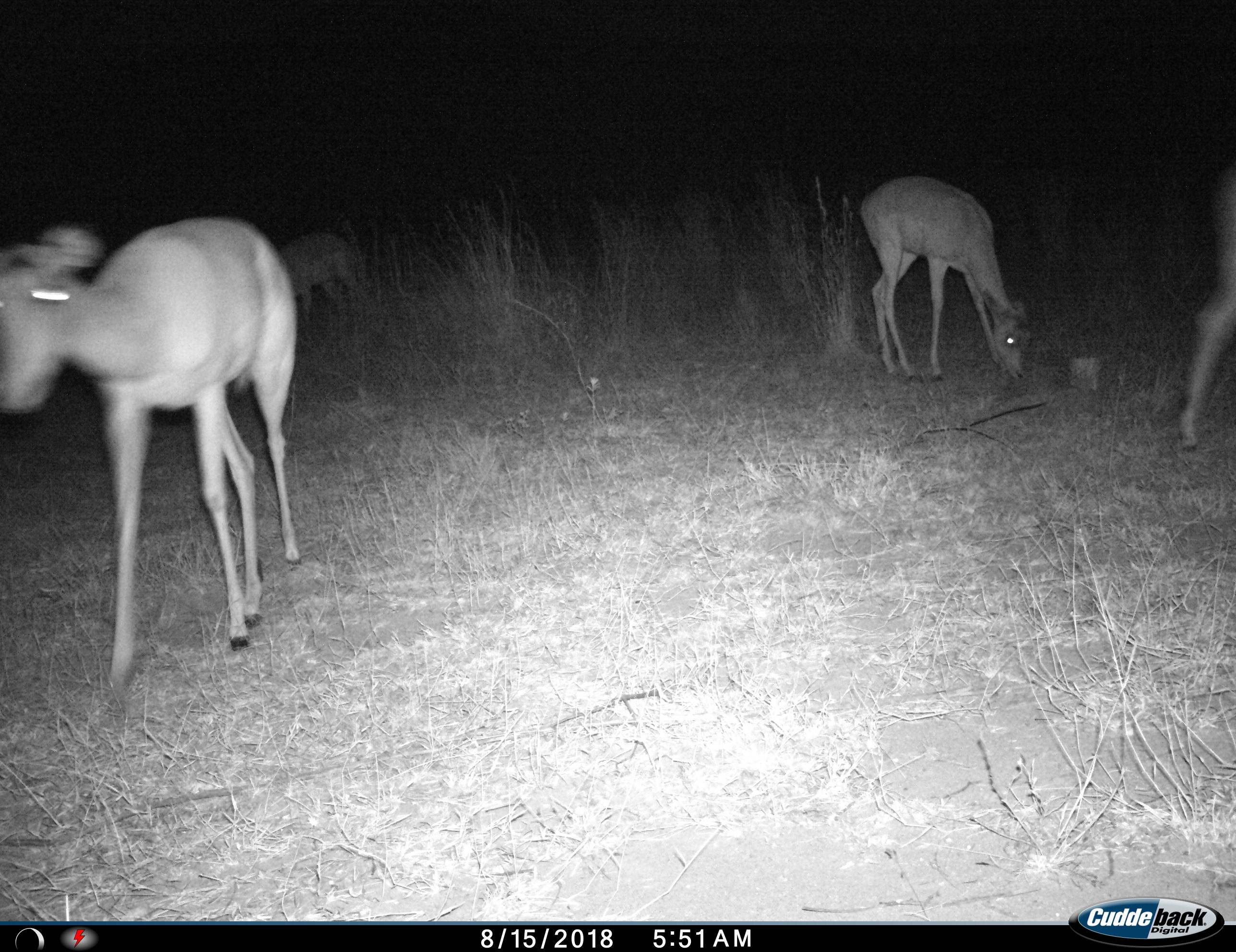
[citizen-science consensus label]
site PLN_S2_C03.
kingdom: Animalia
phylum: Chordata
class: Mammalia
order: Artiodactyla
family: Bovidae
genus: Aepyceros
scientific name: Aepyceros melampus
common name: impala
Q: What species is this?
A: Impala (Aepyceros melampus).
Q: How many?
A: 3.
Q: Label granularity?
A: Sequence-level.